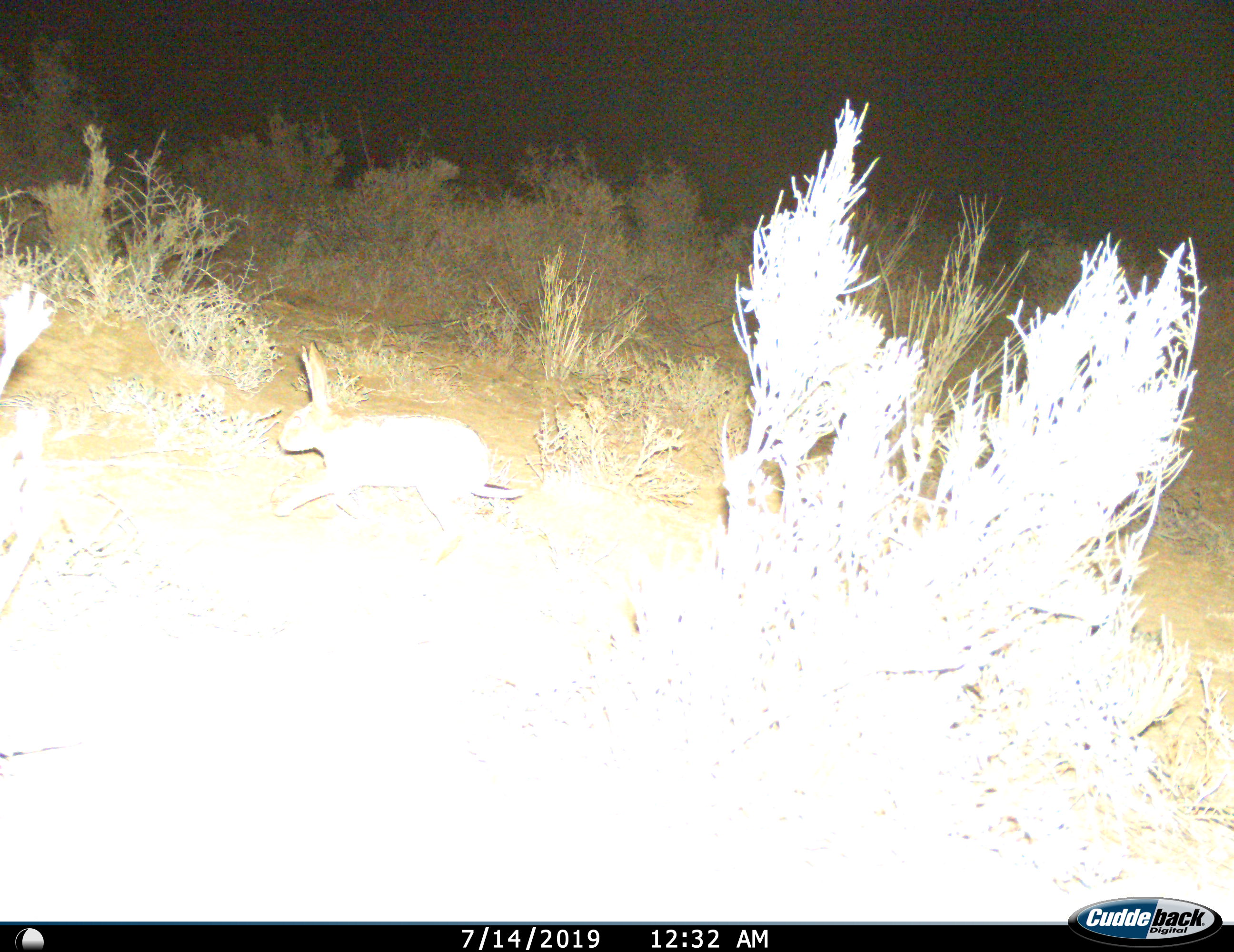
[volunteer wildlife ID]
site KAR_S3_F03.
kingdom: Animalia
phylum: Chordata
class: Mammalia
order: Lagomorpha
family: Leporidae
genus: Lepus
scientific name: Lepus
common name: hare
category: hareunknown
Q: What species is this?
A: Hareunknown (hare) (Lepus).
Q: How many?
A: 1.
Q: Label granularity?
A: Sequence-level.